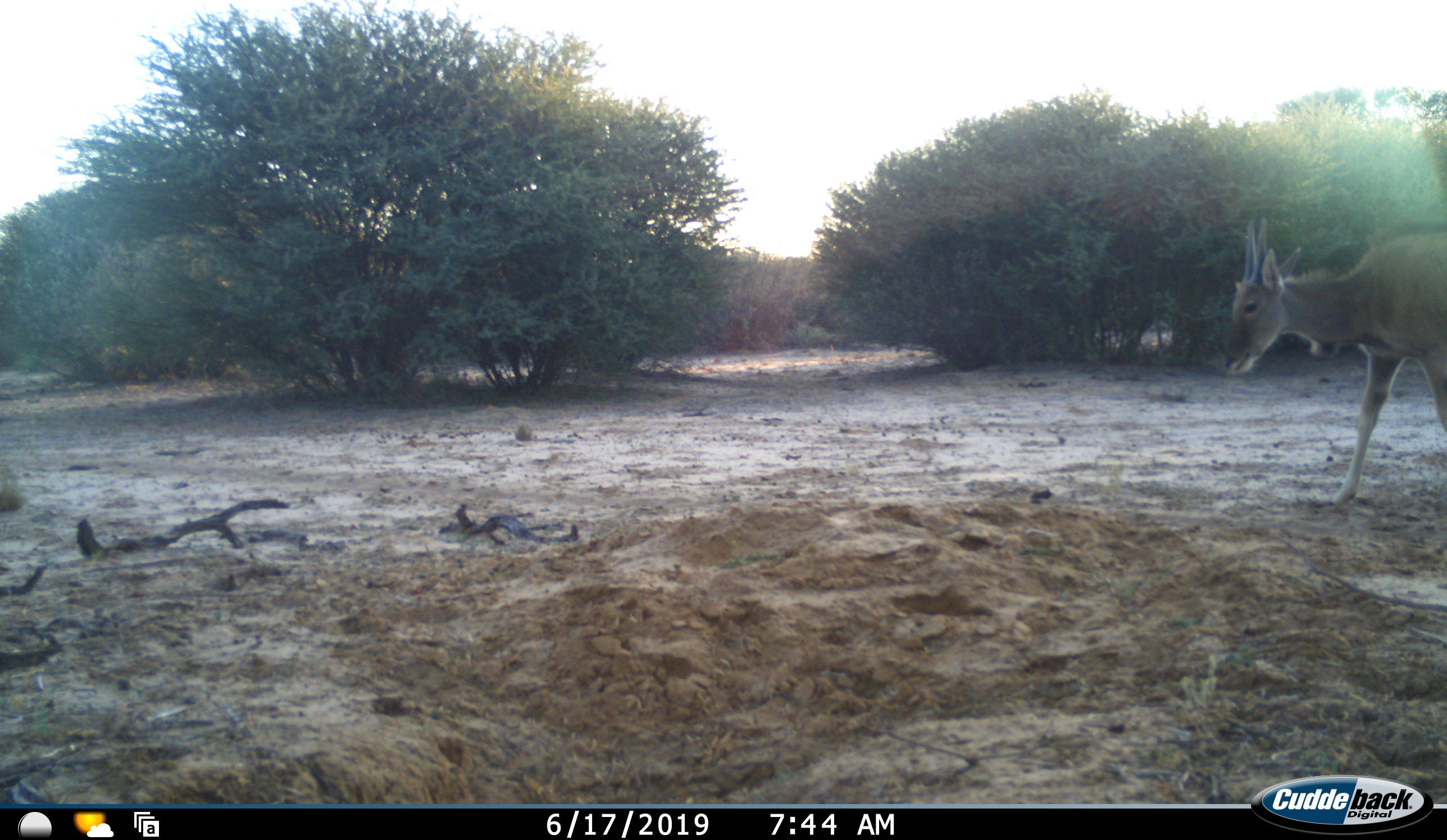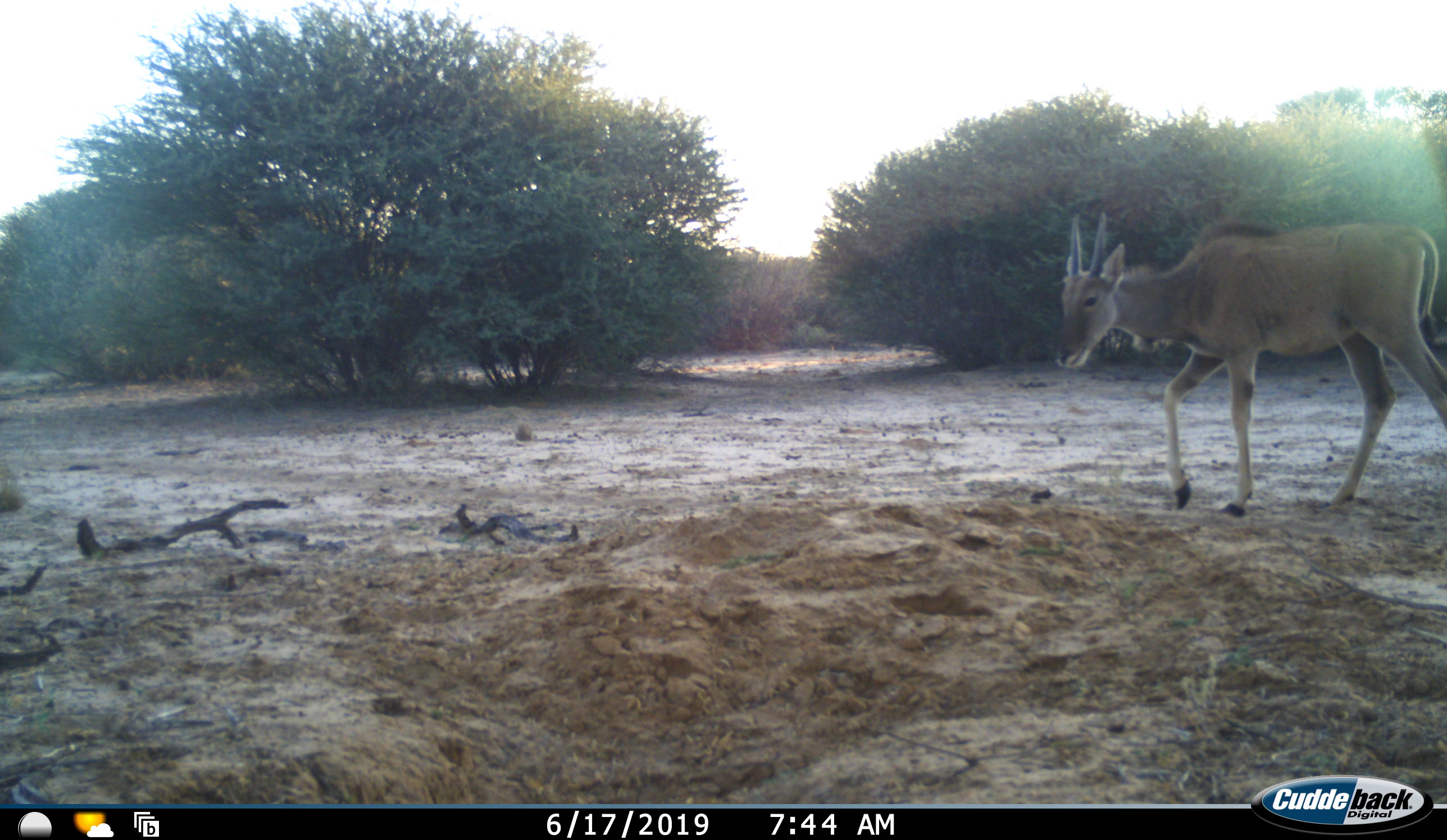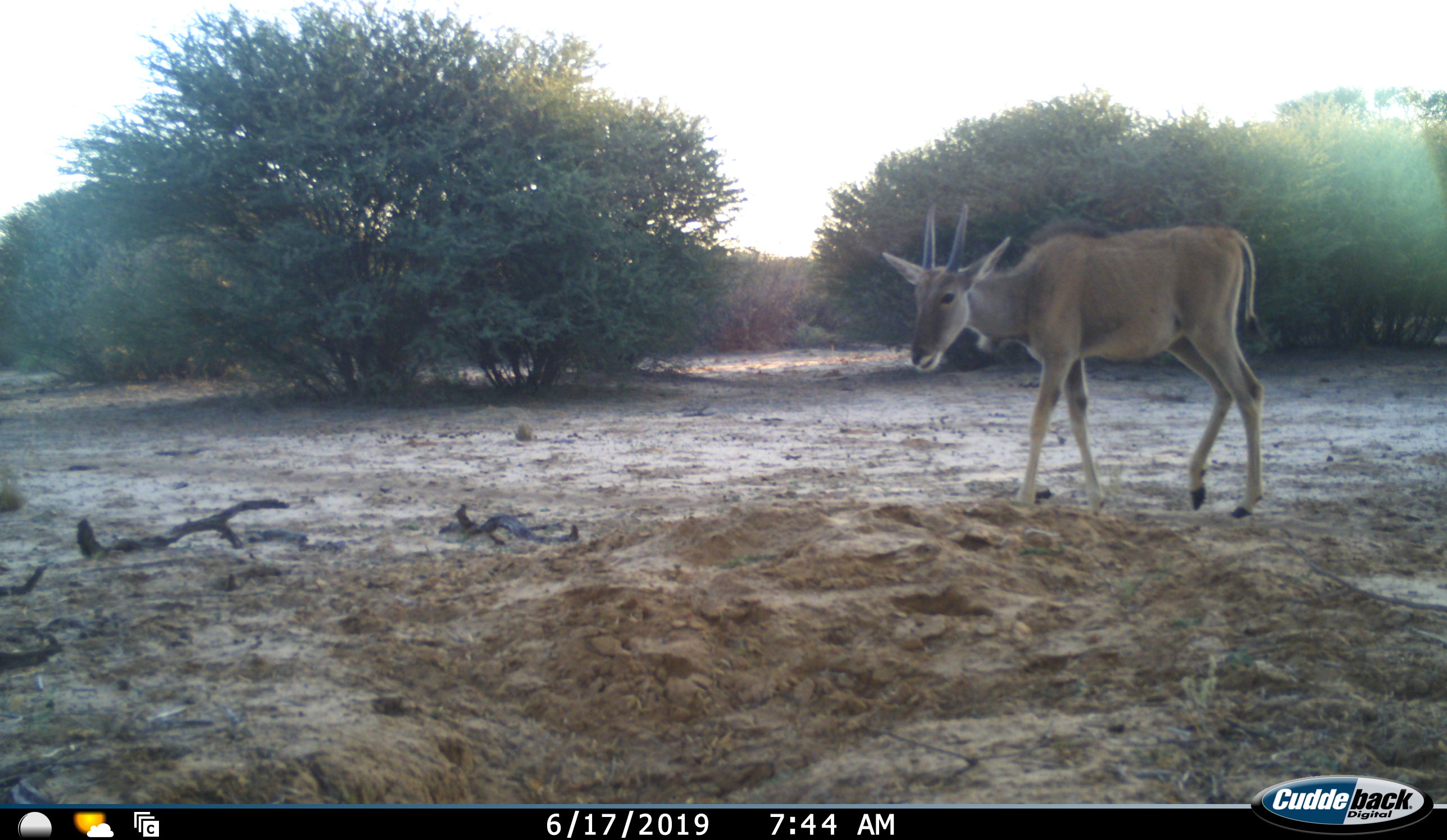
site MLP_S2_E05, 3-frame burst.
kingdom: Animalia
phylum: Chordata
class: Mammalia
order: Artiodactyla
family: Bovidae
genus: Tragelaphus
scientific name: Tragelaphus oryx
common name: eland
Eland (Tragelaphus oryx), count 1. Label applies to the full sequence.